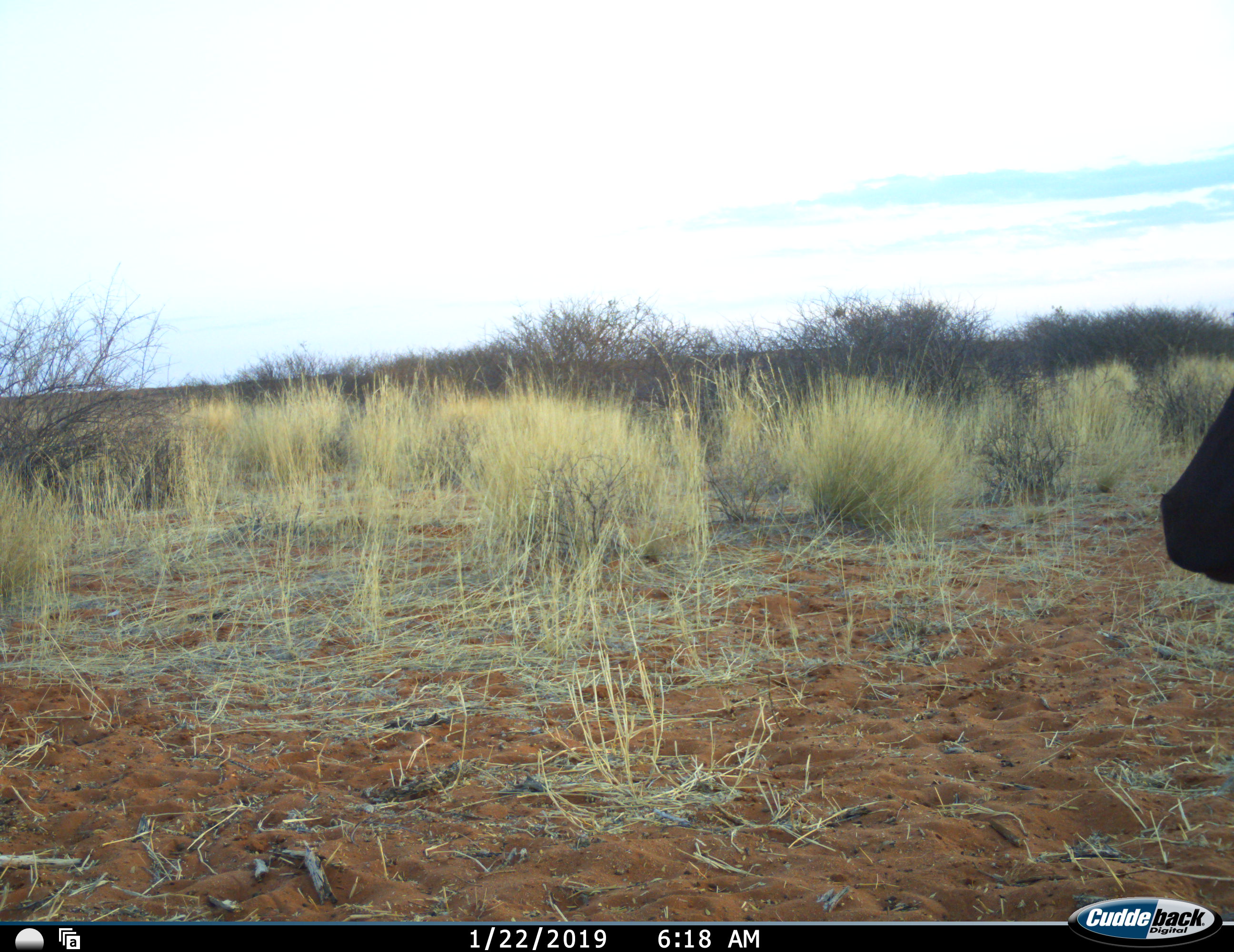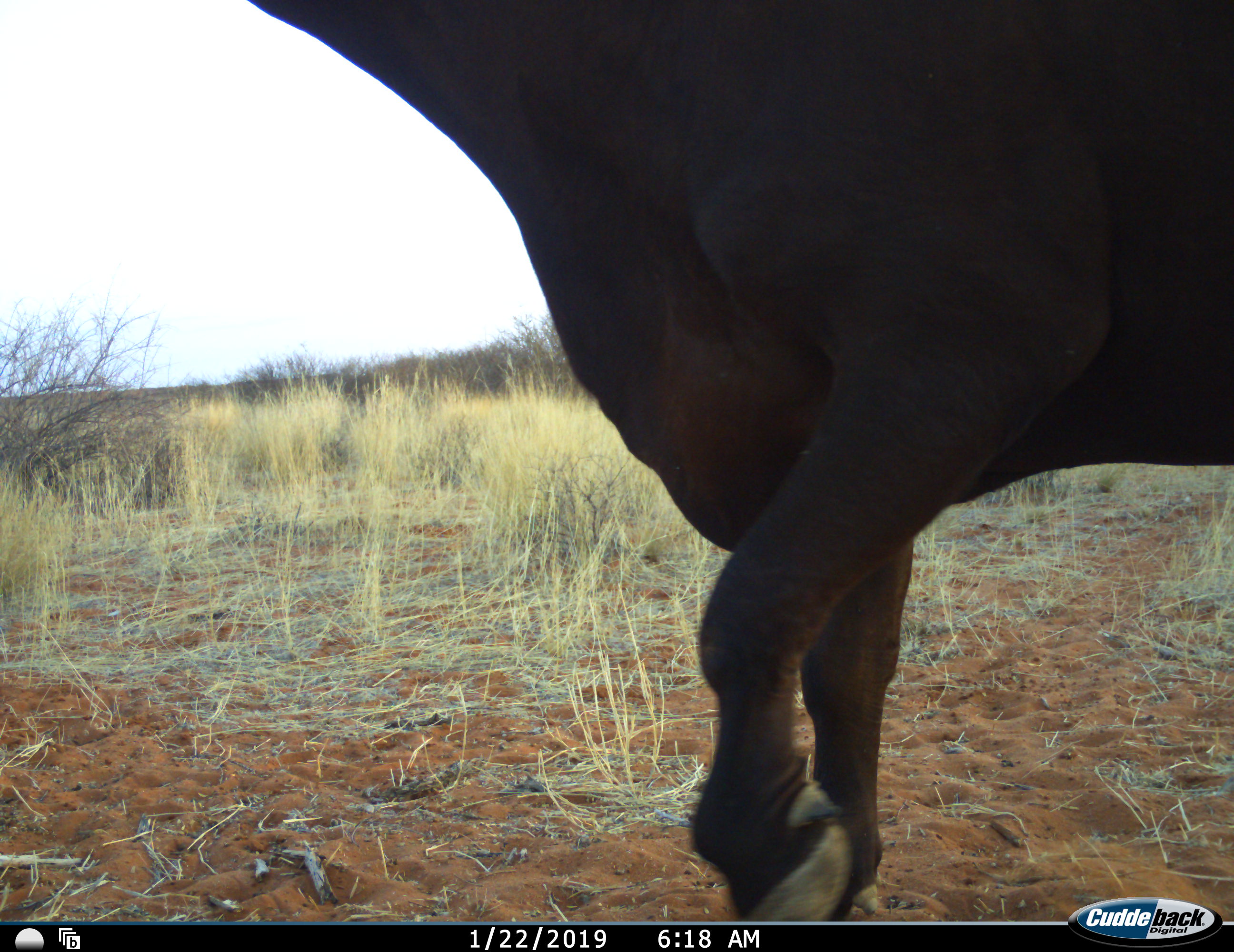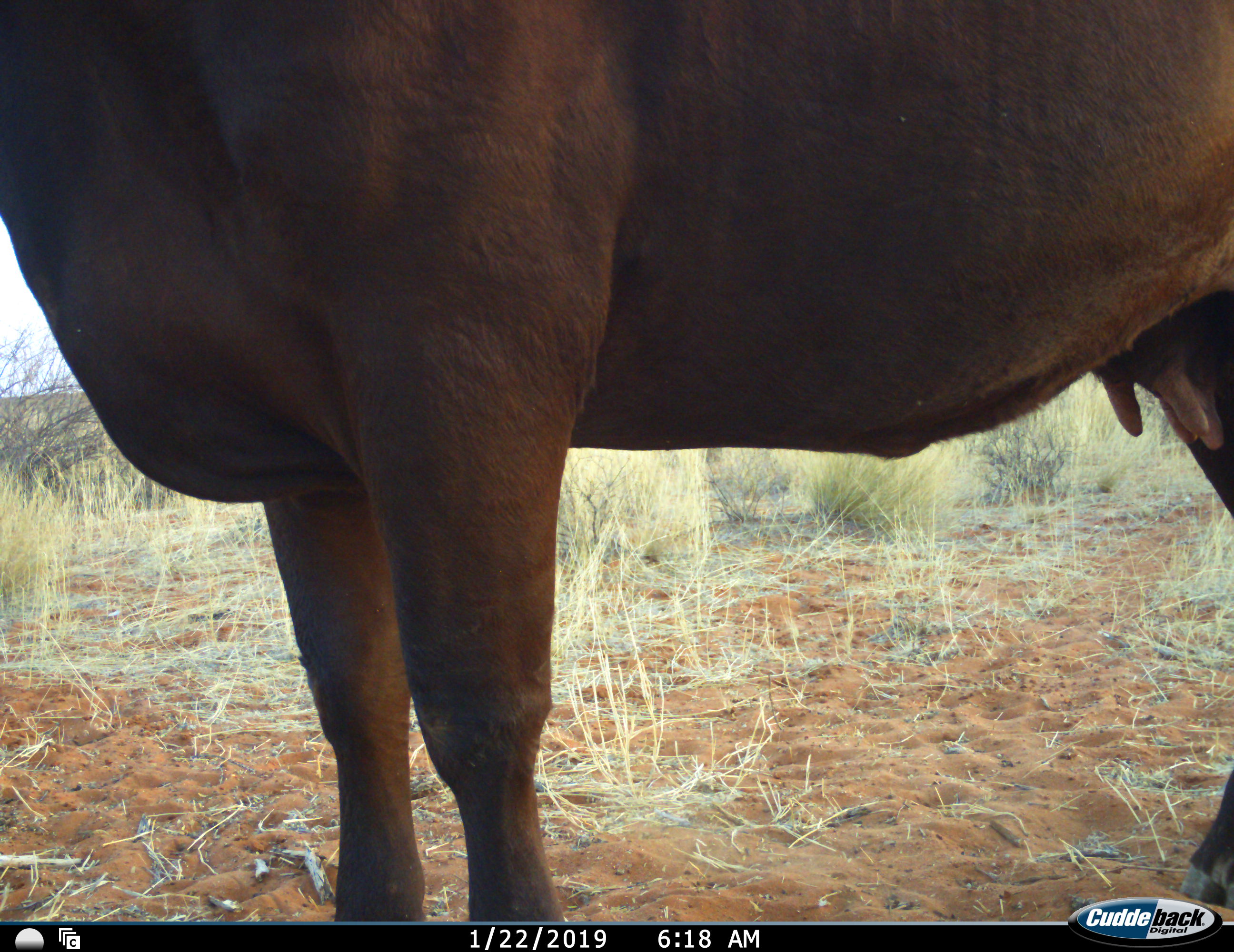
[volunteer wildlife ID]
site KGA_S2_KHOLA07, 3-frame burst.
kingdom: Animalia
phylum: Chordata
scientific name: Vertebrata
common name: domestic animal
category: domesticanimal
Domesticanimal (domestic animal) (Vertebrata), count 1. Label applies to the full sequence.